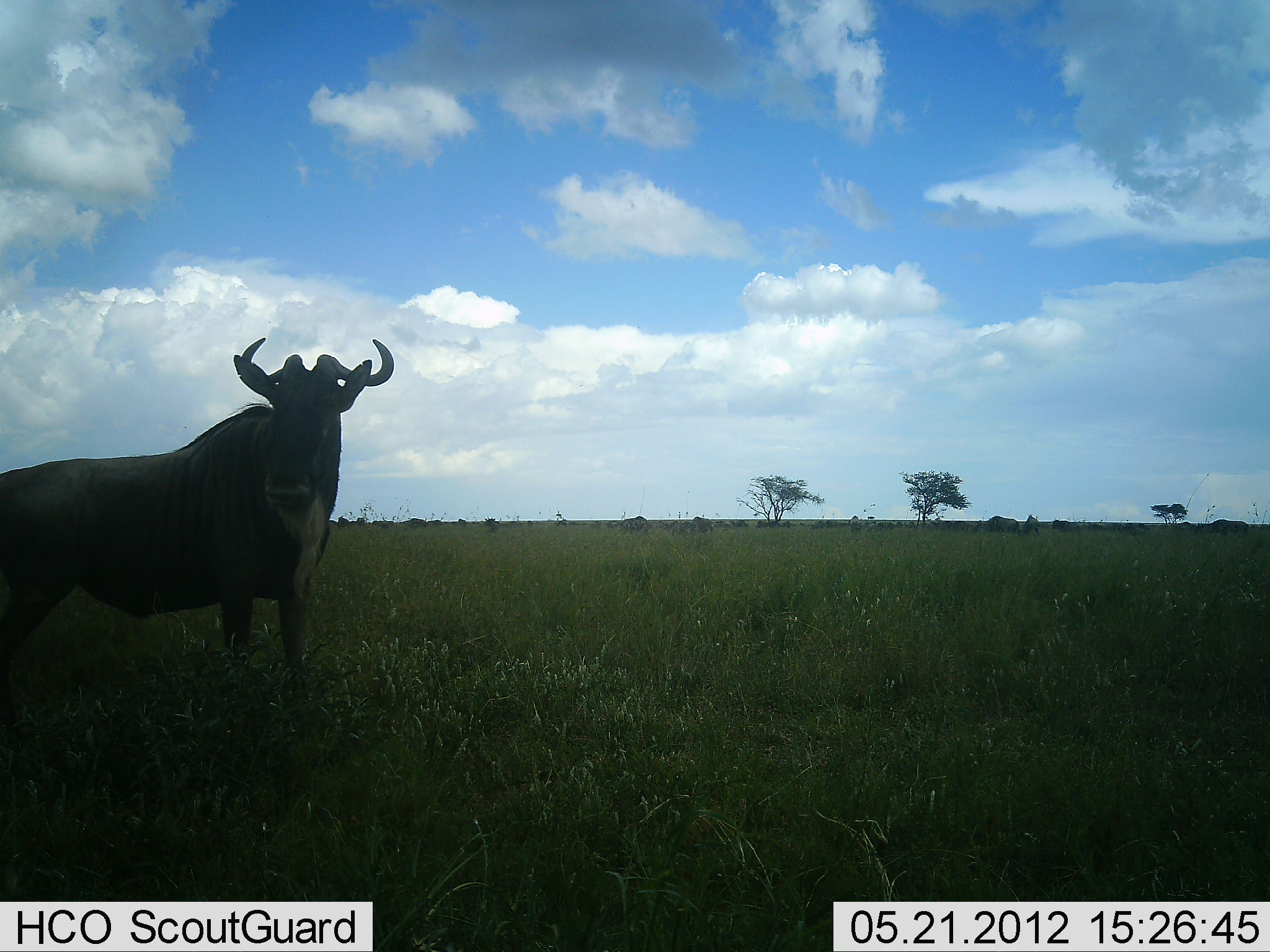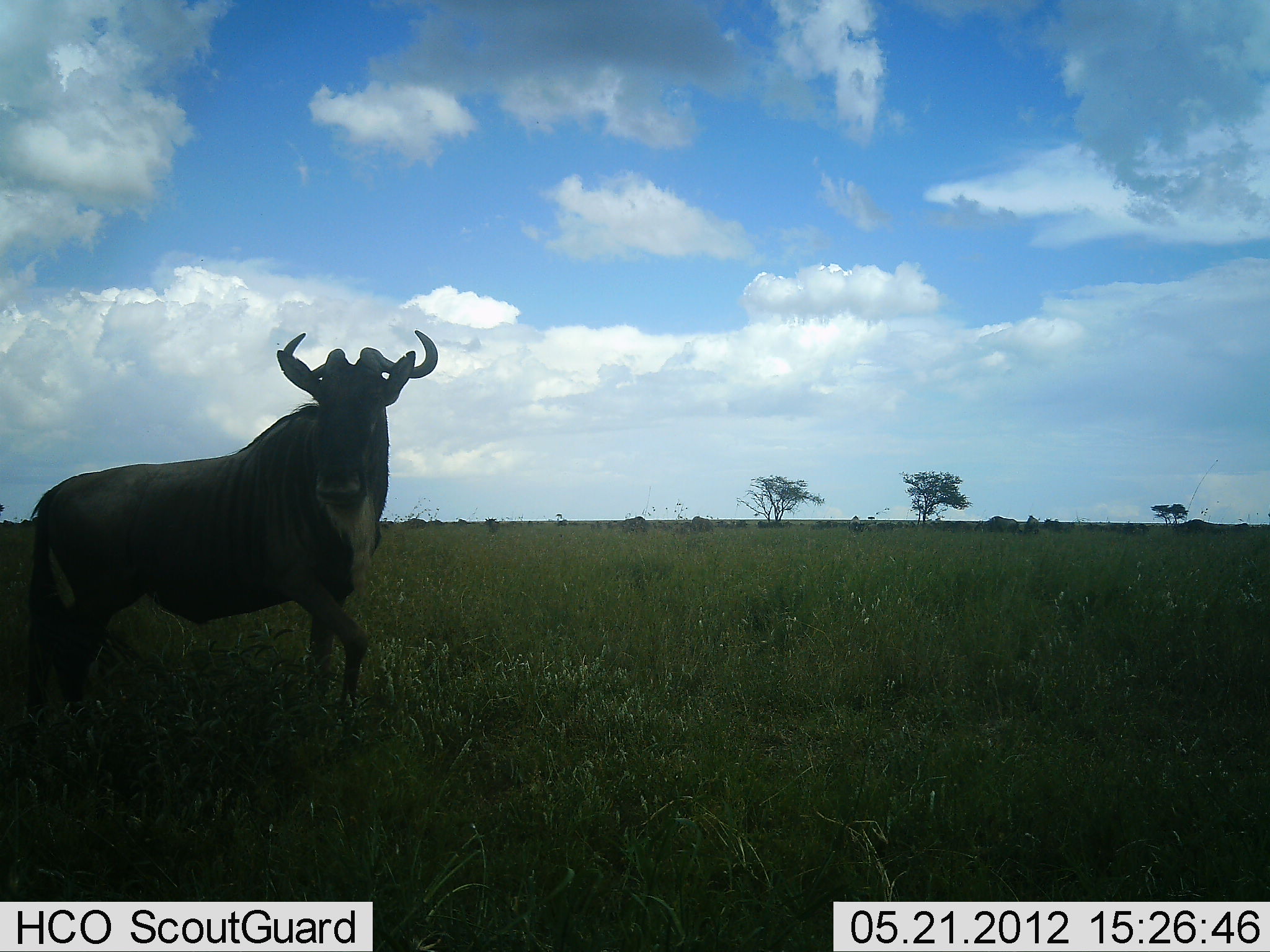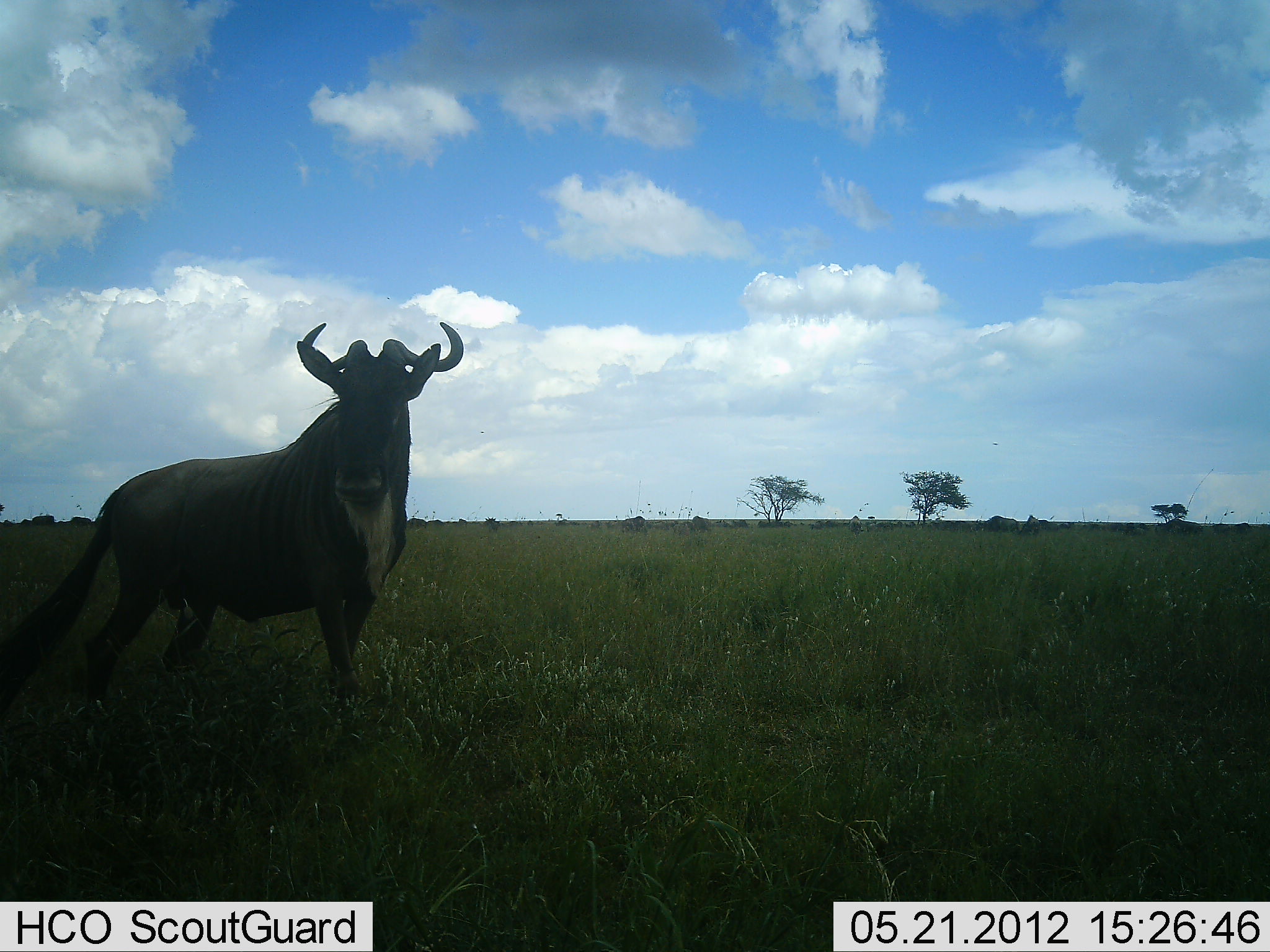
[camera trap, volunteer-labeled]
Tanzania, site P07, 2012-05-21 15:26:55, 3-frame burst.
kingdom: Animalia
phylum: Chordata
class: Mammalia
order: Artiodactyla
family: Bovidae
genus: Connochaetes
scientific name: Connochaetes taurinus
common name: blue wildebeest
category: wildebeest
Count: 1.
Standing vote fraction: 35%.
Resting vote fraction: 0%.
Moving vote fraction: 81%.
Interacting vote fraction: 0%.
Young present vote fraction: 0%.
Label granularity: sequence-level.